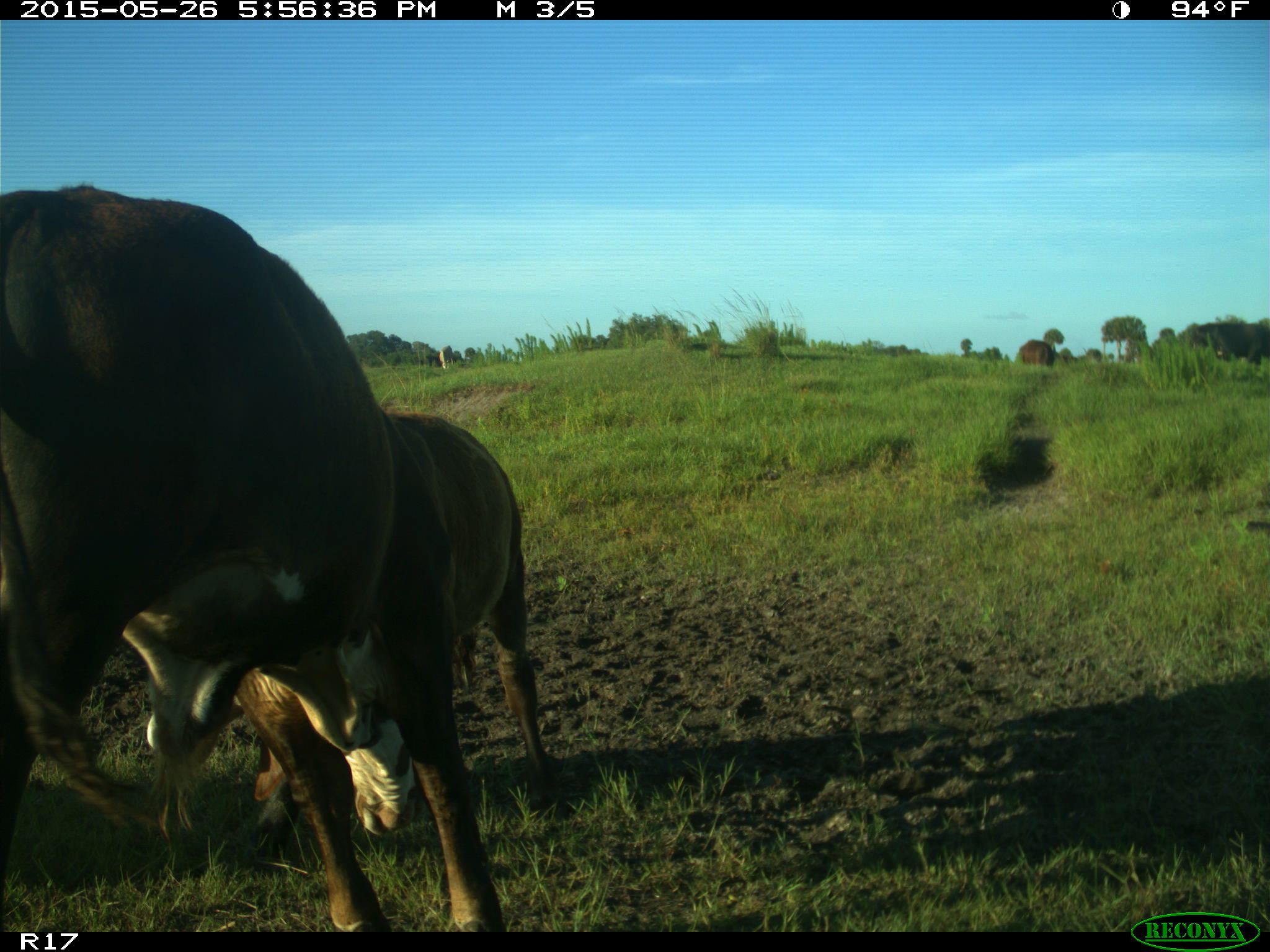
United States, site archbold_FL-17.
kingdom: Animalia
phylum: Chordata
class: Mammalia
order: Artiodactyla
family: Bovidae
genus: Bos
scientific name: Bos taurus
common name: domestic cow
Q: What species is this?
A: Bos taurus (domestic cow).